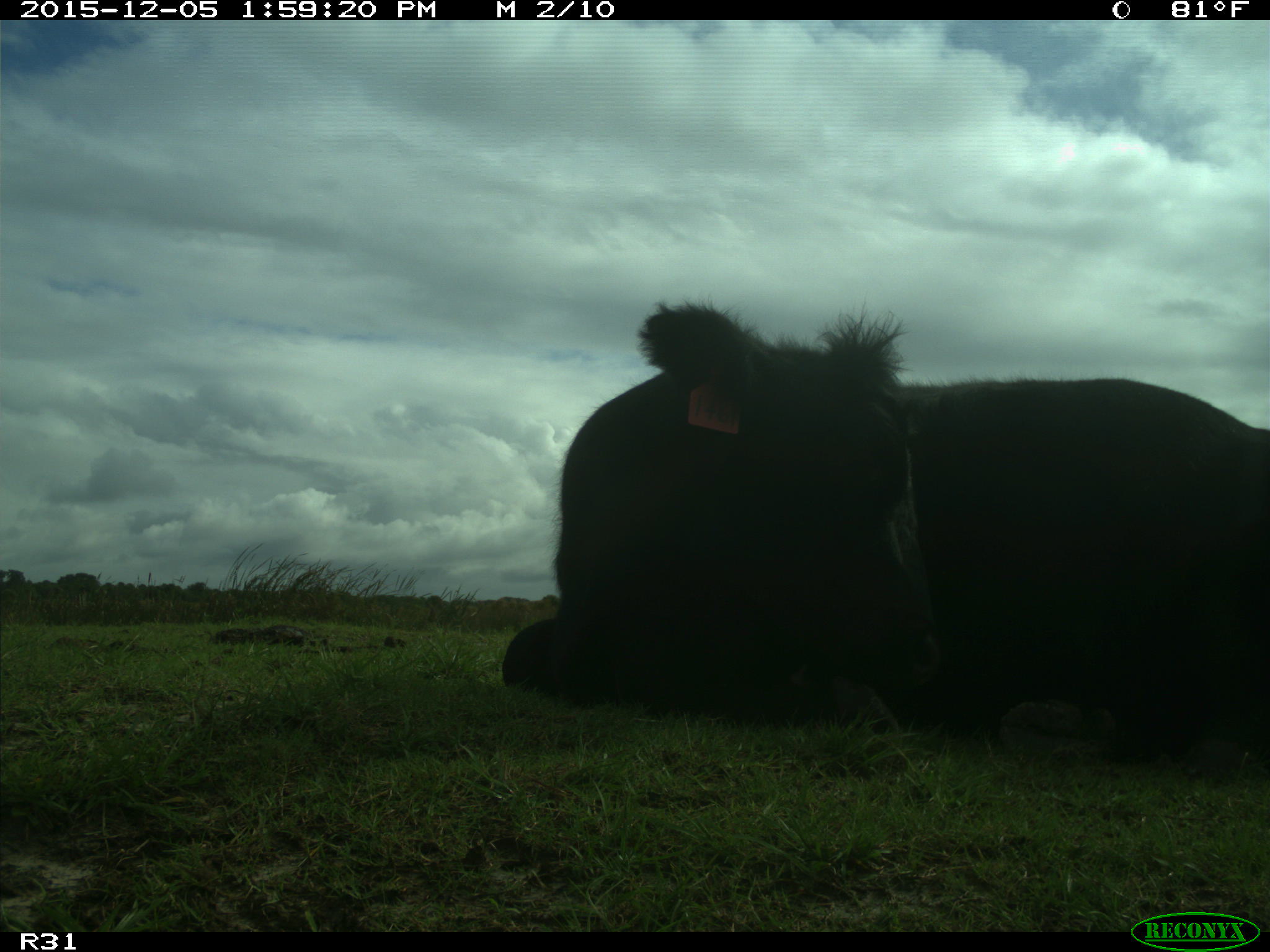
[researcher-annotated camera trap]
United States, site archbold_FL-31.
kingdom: Animalia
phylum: Chordata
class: Mammalia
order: Artiodactyla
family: Bovidae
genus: Bos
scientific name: Bos taurus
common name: domestic cow